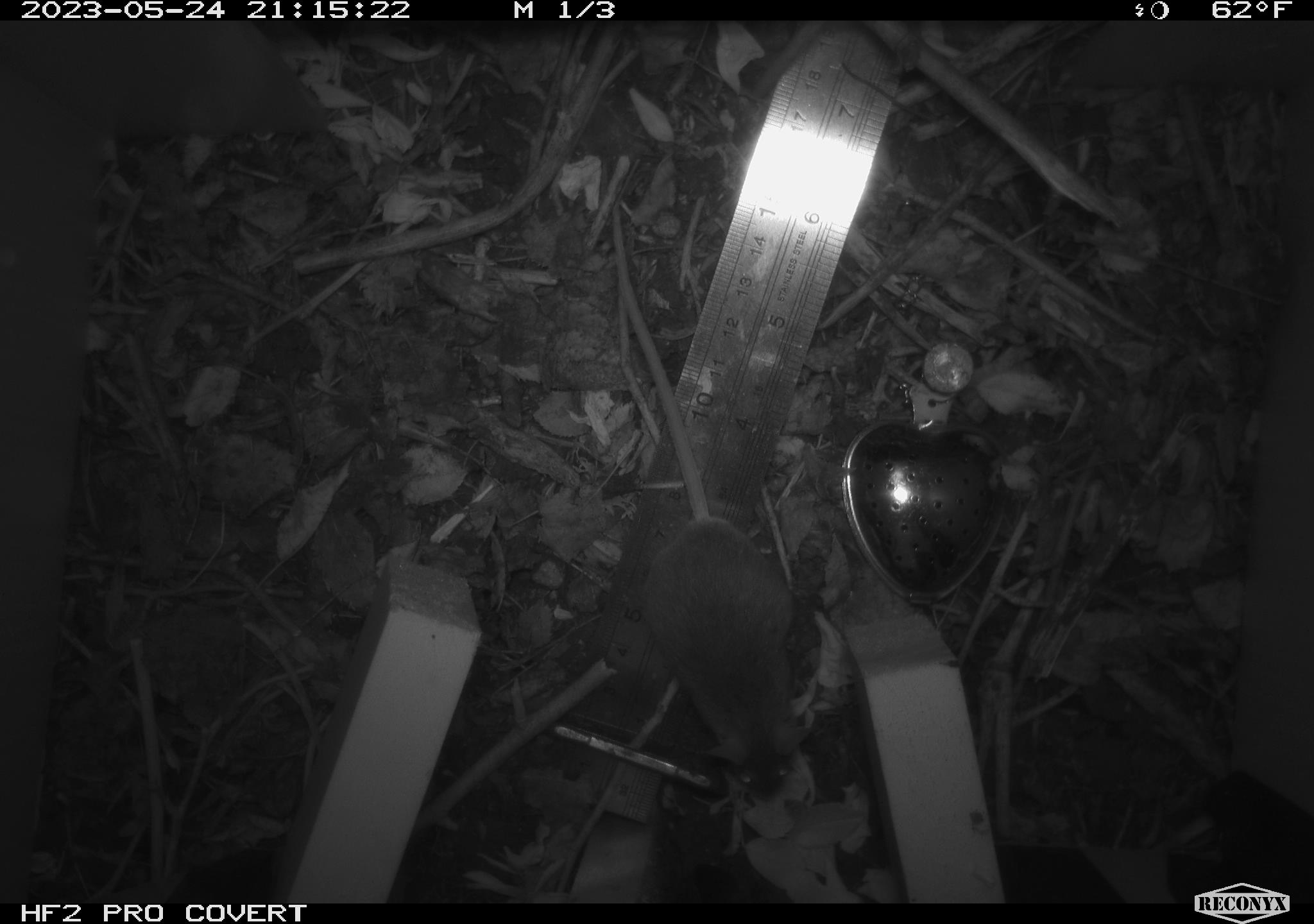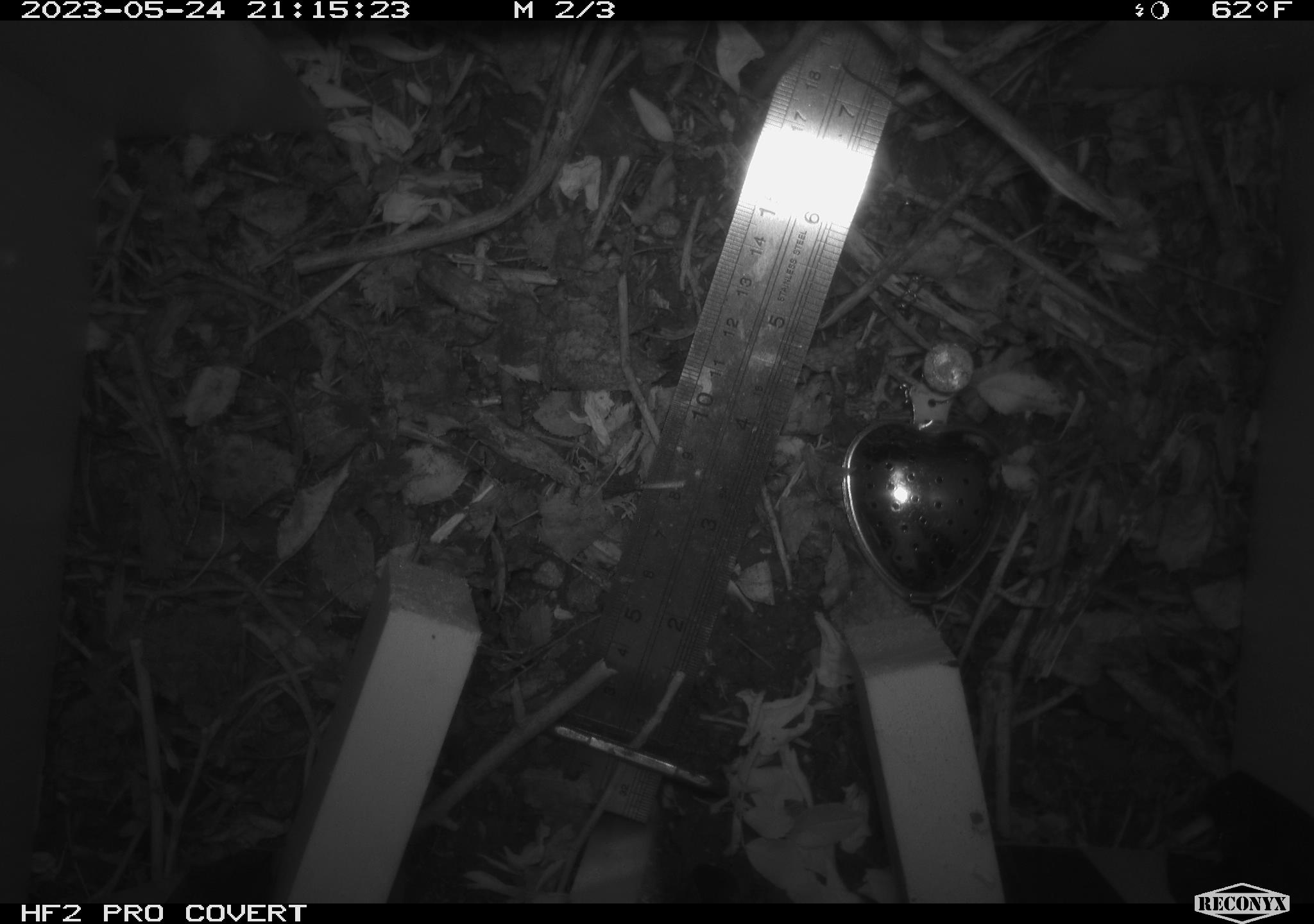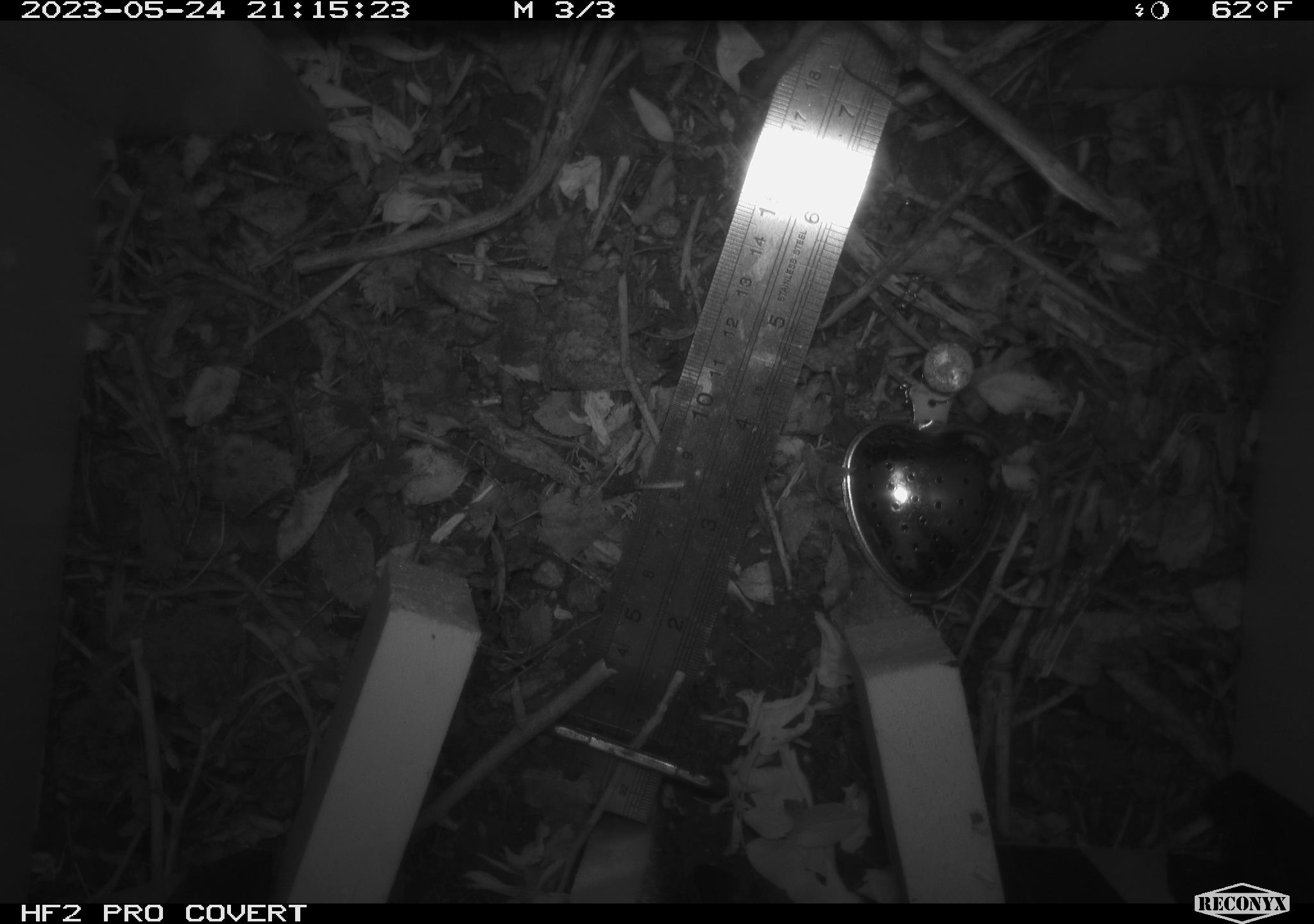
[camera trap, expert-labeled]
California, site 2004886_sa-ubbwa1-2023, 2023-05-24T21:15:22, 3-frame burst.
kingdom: Animalia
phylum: Chordata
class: Mammalia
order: Rodentia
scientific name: Rodentia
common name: mouse species